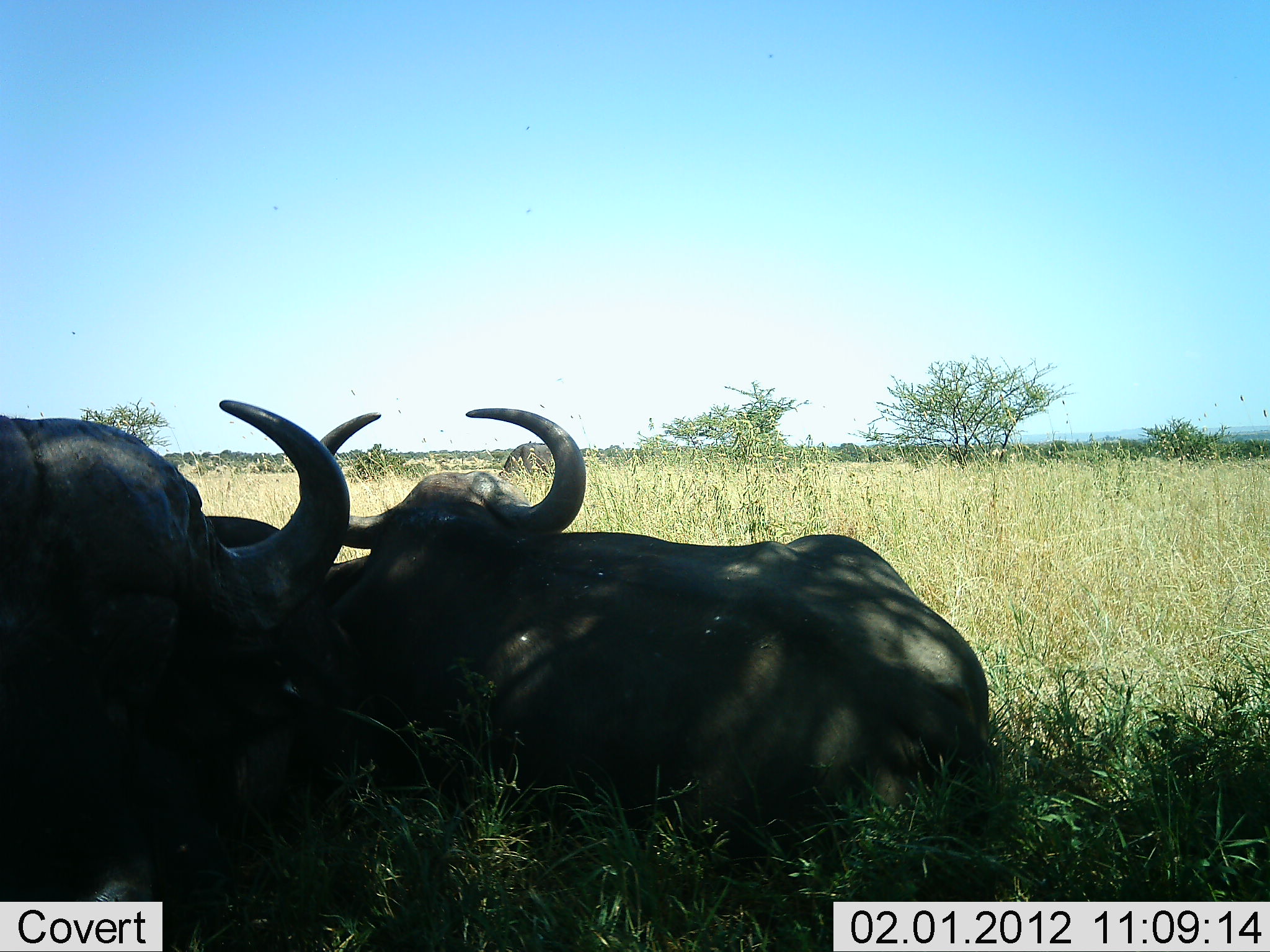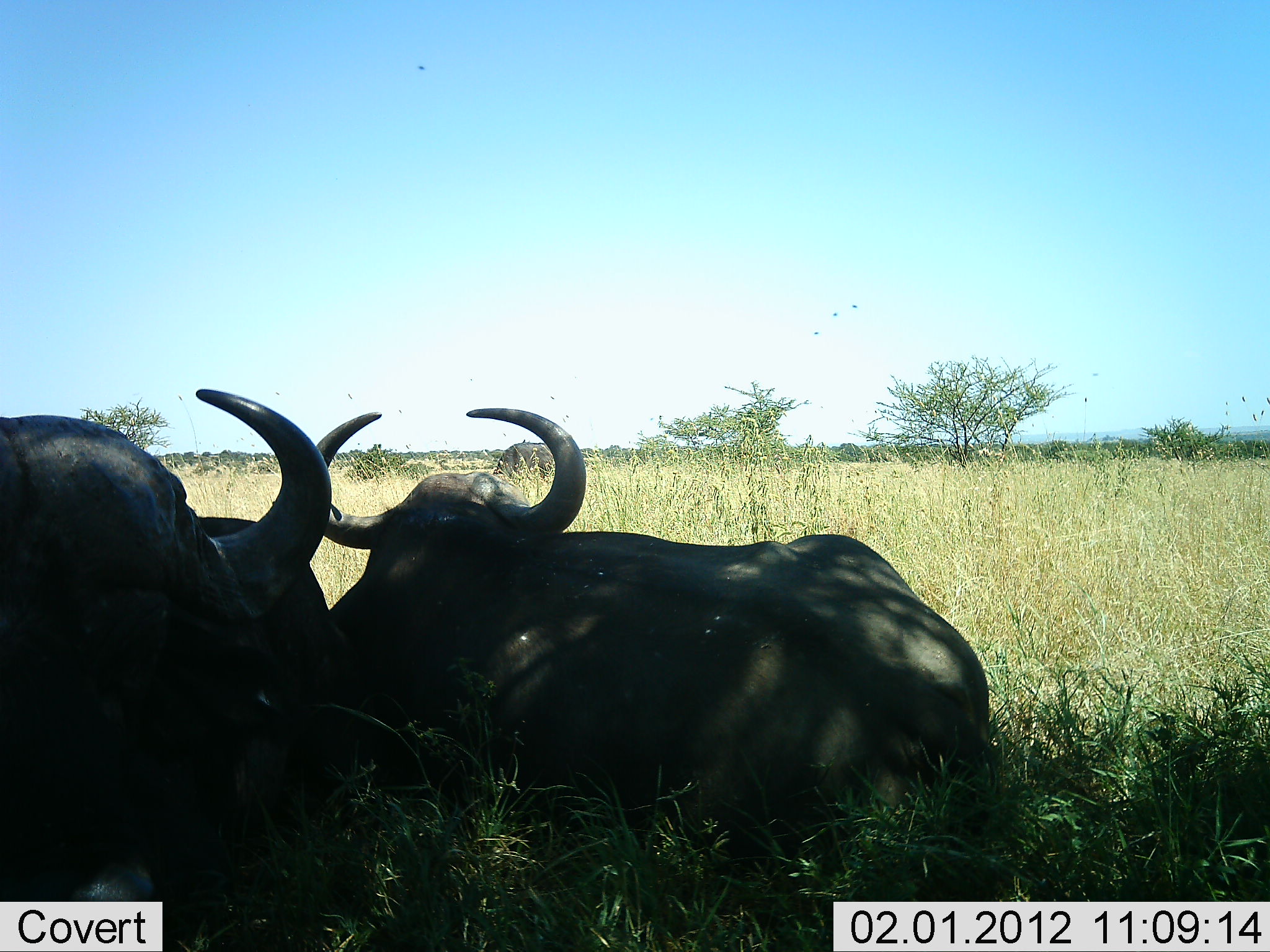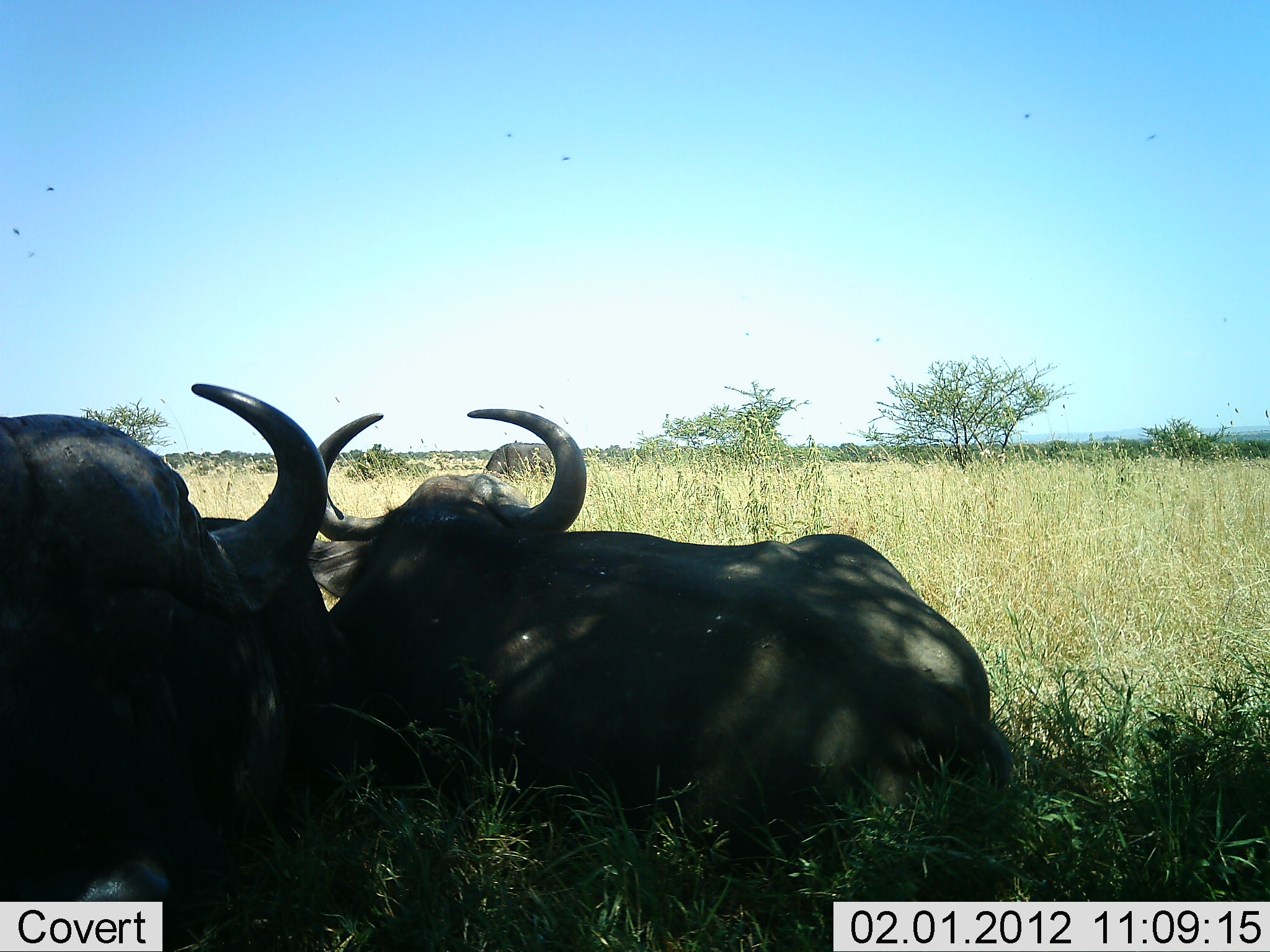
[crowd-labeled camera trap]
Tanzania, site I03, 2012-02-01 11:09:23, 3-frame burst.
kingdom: Animalia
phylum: Chordata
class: Mammalia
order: Artiodactyla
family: Bovidae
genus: Syncerus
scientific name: Syncerus caffer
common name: cape buffalo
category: buffalo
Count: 3.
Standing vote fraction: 9%.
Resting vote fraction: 100%.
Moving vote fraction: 4%.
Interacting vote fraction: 0%.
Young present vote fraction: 0%.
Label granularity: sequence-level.